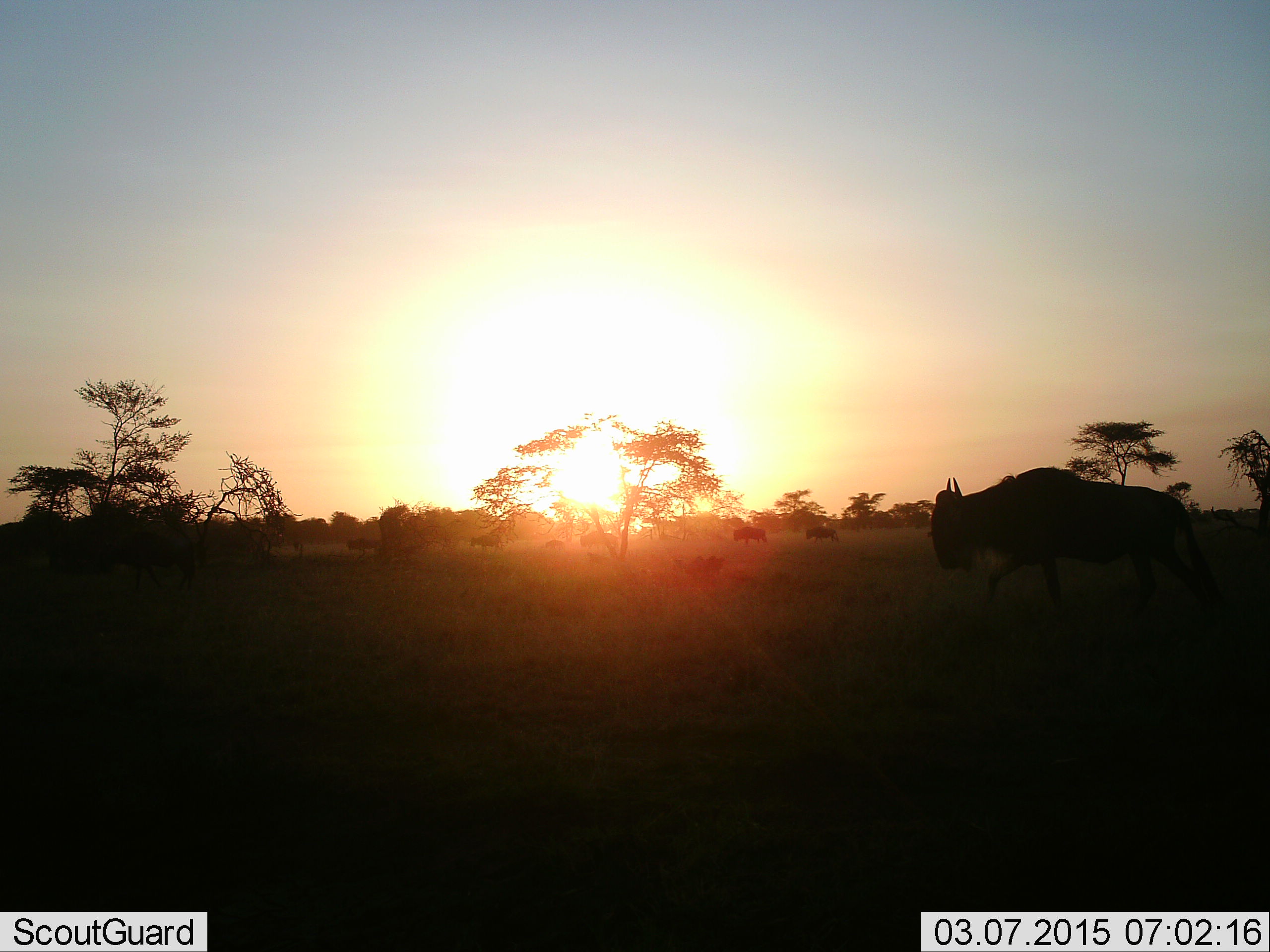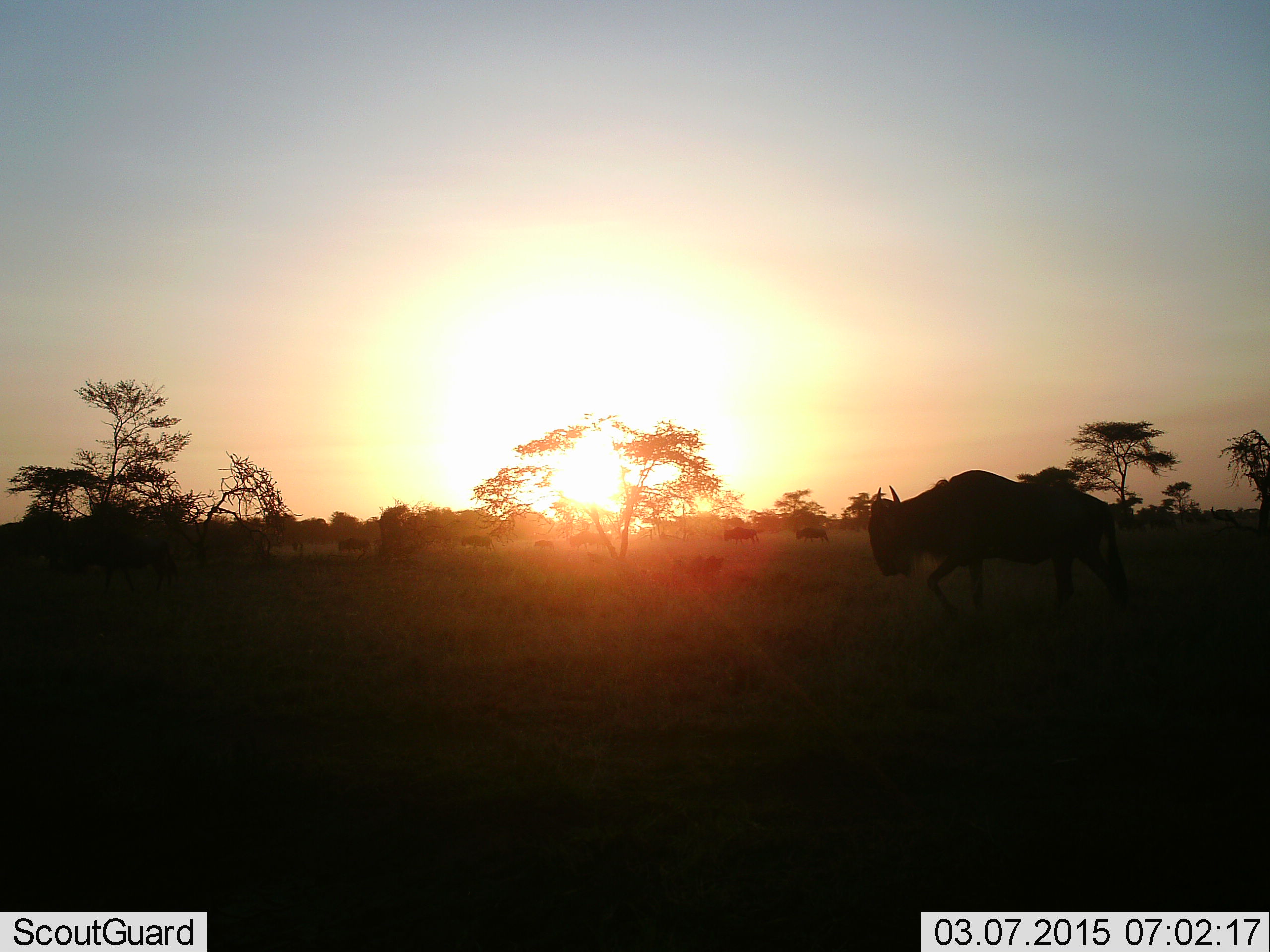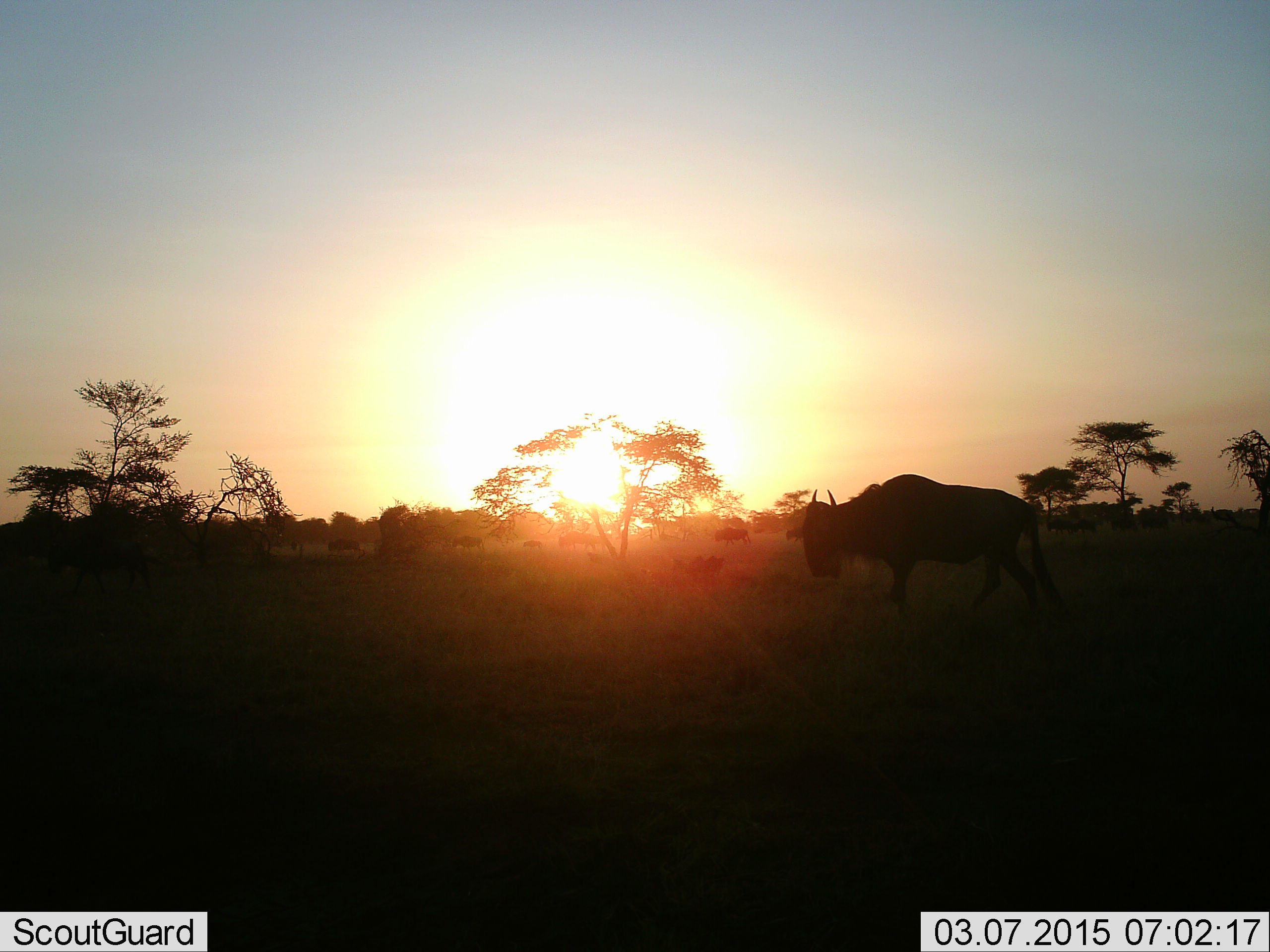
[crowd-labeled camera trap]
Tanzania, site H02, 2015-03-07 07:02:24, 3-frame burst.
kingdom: Animalia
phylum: Chordata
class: Mammalia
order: Artiodactyla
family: Bovidae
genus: Connochaetes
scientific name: Connochaetes taurinus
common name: blue wildebeest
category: wildebeest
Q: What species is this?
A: Wildebeest (blue wildebeest) (Connochaetes taurinus).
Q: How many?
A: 11-50.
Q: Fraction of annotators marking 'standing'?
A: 10%.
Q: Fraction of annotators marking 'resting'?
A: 0%.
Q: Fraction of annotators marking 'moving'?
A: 90%.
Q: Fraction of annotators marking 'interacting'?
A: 0%.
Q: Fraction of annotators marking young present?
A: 0%.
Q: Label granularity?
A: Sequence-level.